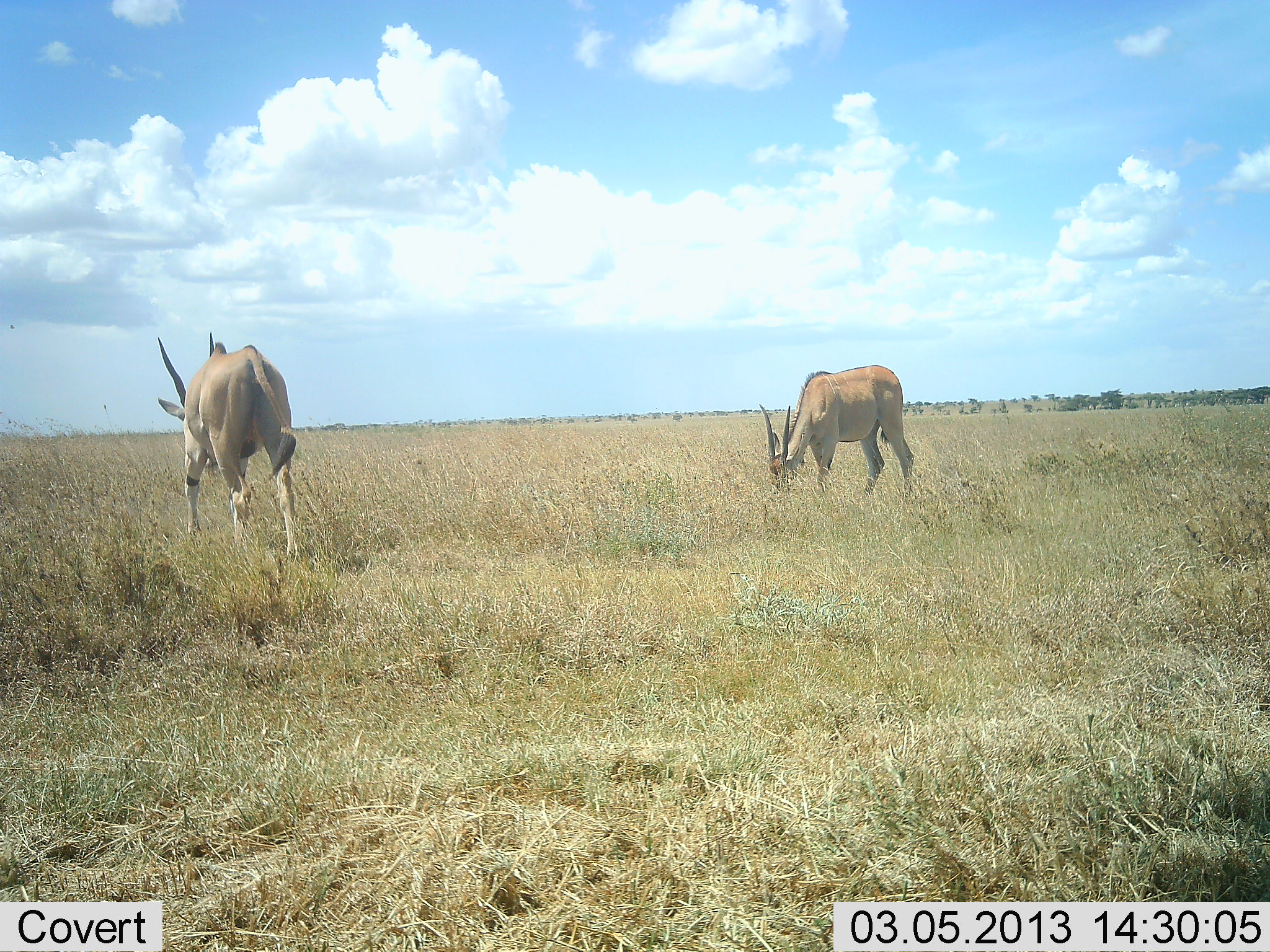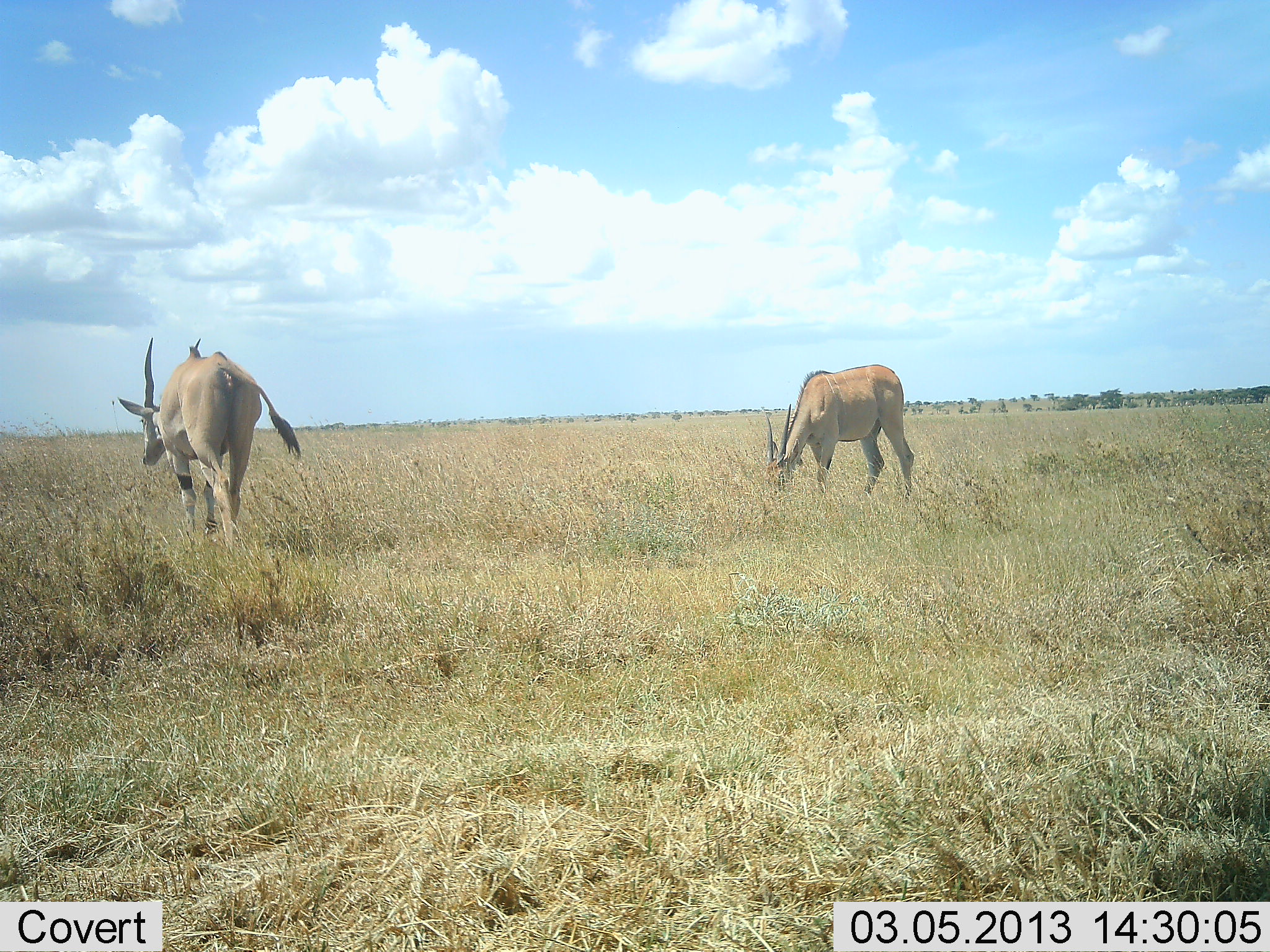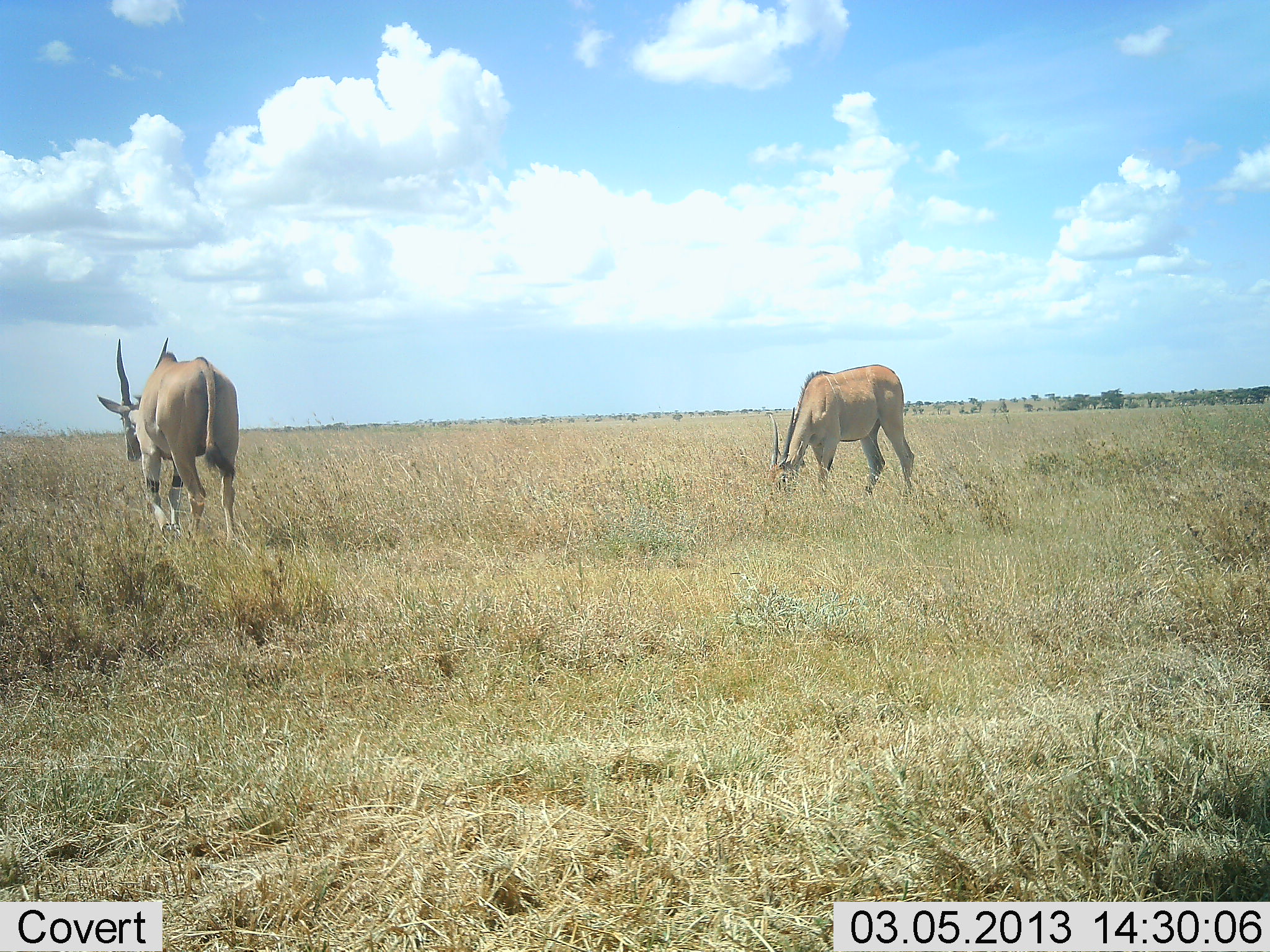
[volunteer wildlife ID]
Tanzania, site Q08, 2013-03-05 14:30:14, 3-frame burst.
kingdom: Animalia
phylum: Chordata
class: Mammalia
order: Artiodactyla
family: Bovidae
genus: Tragelaphus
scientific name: Tragelaphus oryx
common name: eland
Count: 2.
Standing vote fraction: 19%.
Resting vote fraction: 0%.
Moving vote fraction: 71%.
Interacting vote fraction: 0%.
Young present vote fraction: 0%.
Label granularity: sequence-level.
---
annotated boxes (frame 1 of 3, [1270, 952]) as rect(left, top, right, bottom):
animal: rect(156, 332, 297, 567); rect(760, 366, 915, 503)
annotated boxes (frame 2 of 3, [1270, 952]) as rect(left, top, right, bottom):
animal: rect(116, 337, 303, 550); rect(762, 364, 915, 500)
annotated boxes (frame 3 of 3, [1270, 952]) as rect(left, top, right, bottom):
animal: rect(97, 337, 239, 545); rect(770, 365, 915, 506)